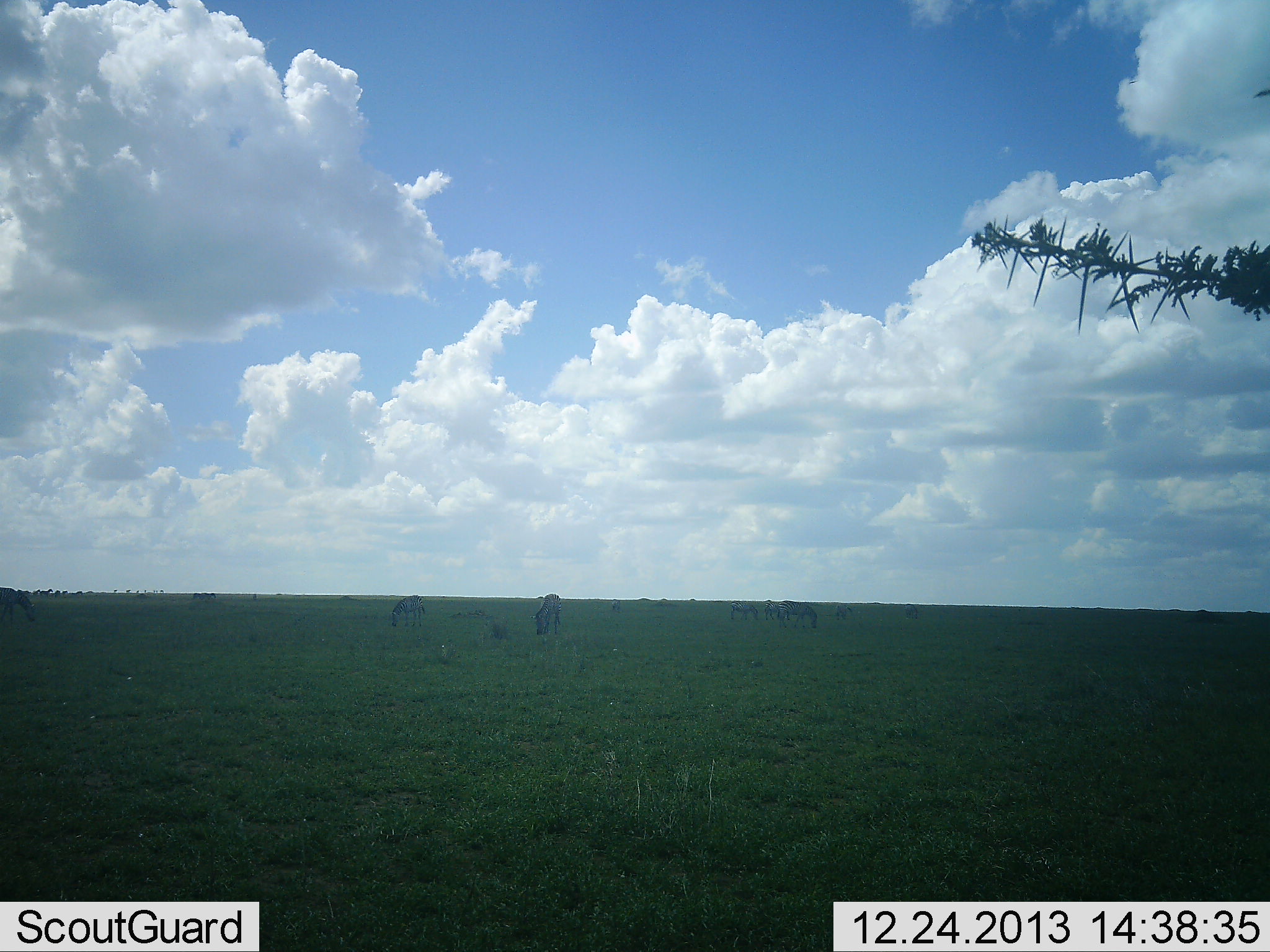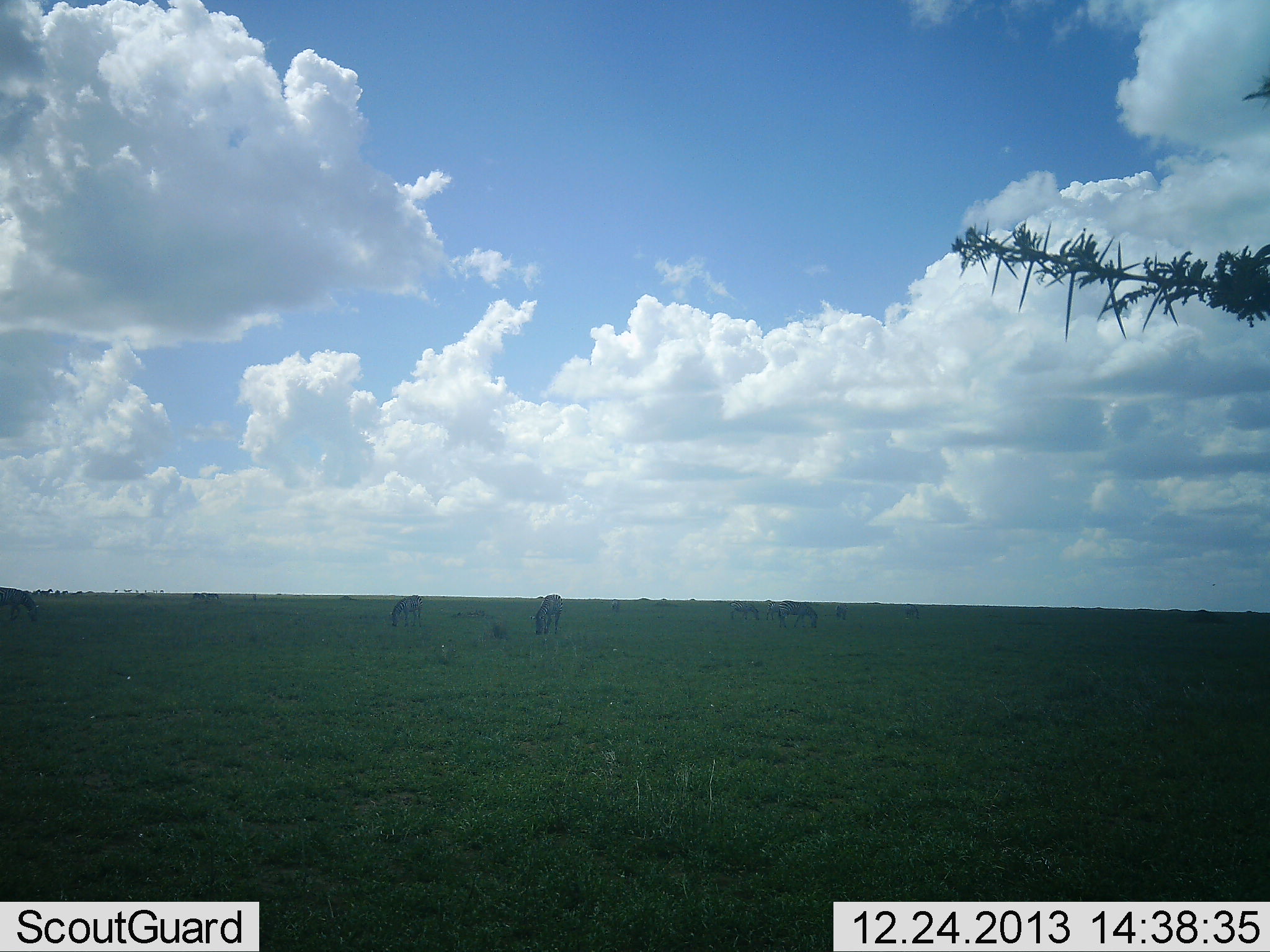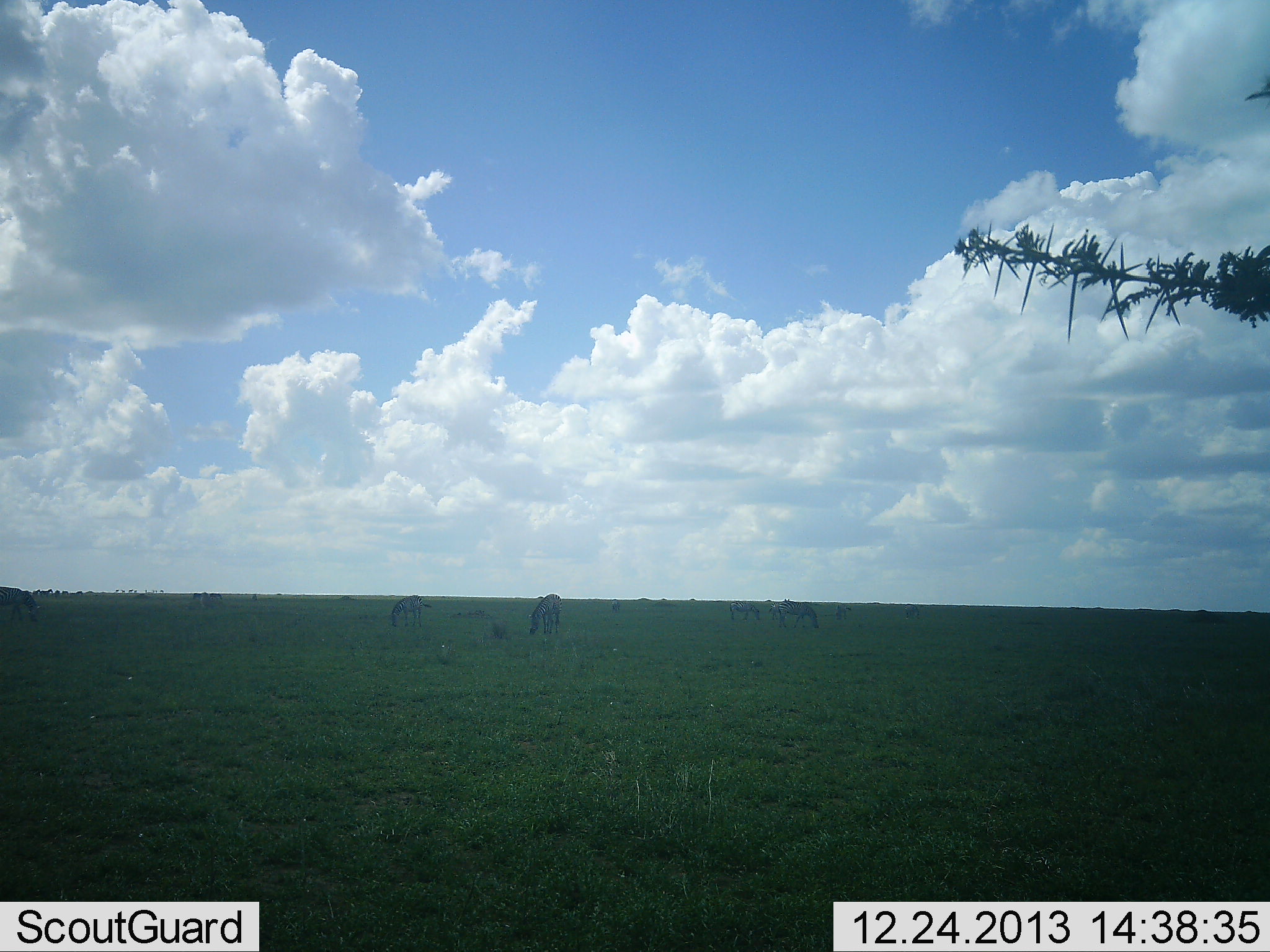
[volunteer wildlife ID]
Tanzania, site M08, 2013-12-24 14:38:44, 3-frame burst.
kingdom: Animalia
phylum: Chordata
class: Mammalia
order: Perissodactyla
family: Equidae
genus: Equus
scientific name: Equus quagga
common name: plains zebra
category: zebra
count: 8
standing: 60%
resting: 0%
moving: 10%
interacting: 0%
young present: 0%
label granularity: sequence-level